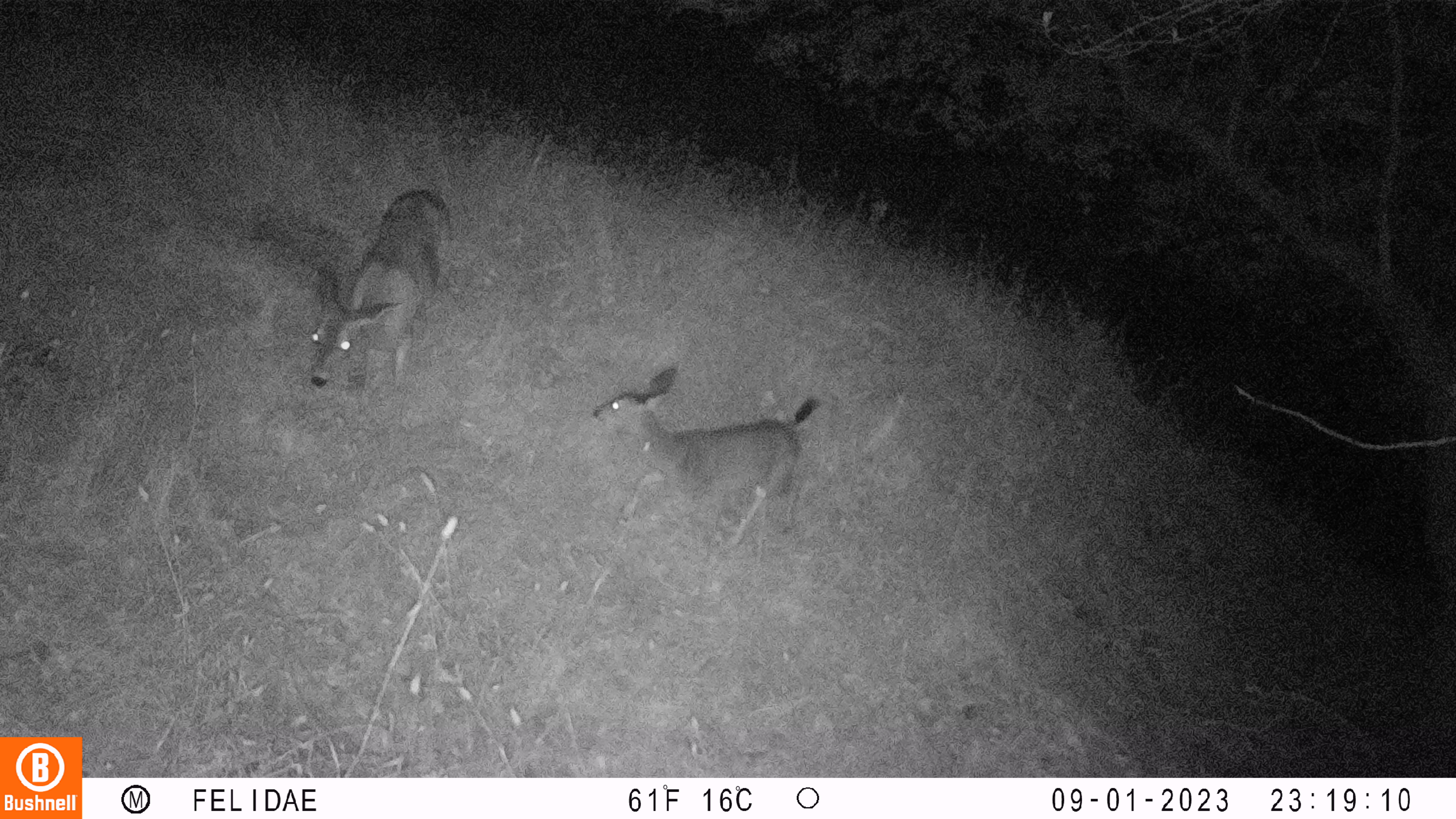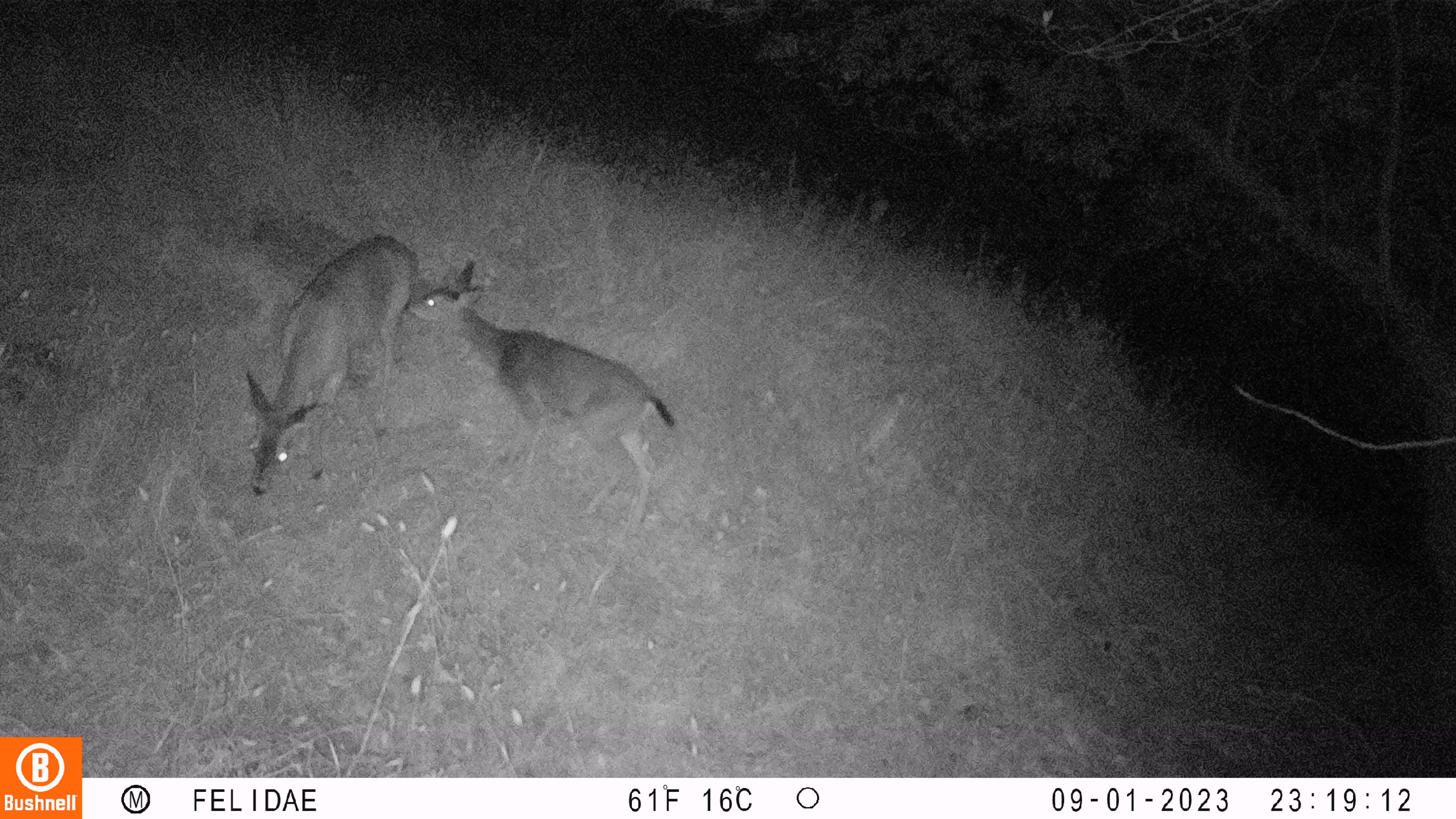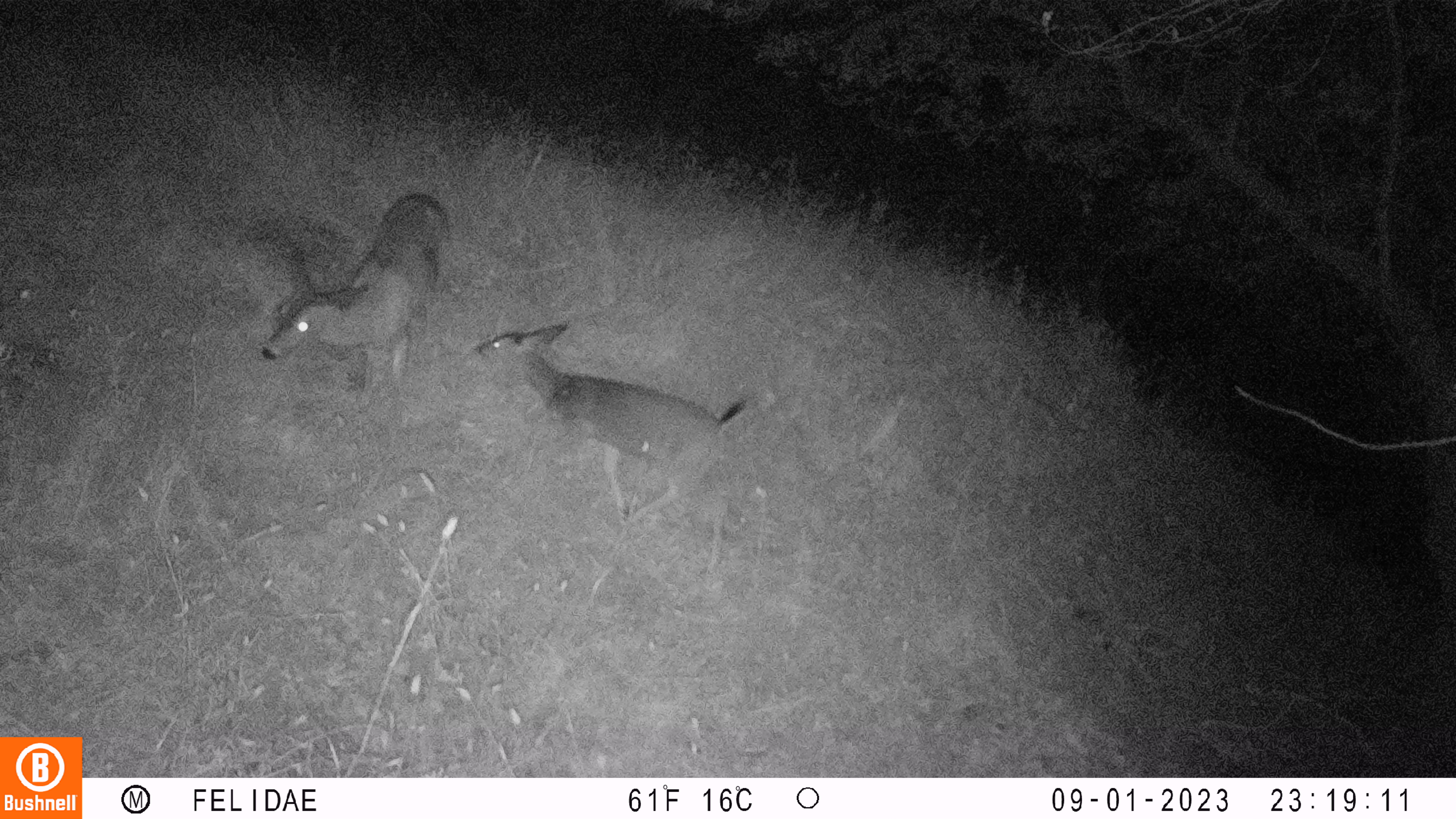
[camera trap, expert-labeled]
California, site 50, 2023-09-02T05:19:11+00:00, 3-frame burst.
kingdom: Animalia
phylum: Chordata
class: Mammalia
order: Artiodactyla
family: Cervidae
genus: Odocoileus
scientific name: Odocoileus hemionus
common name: mule deer